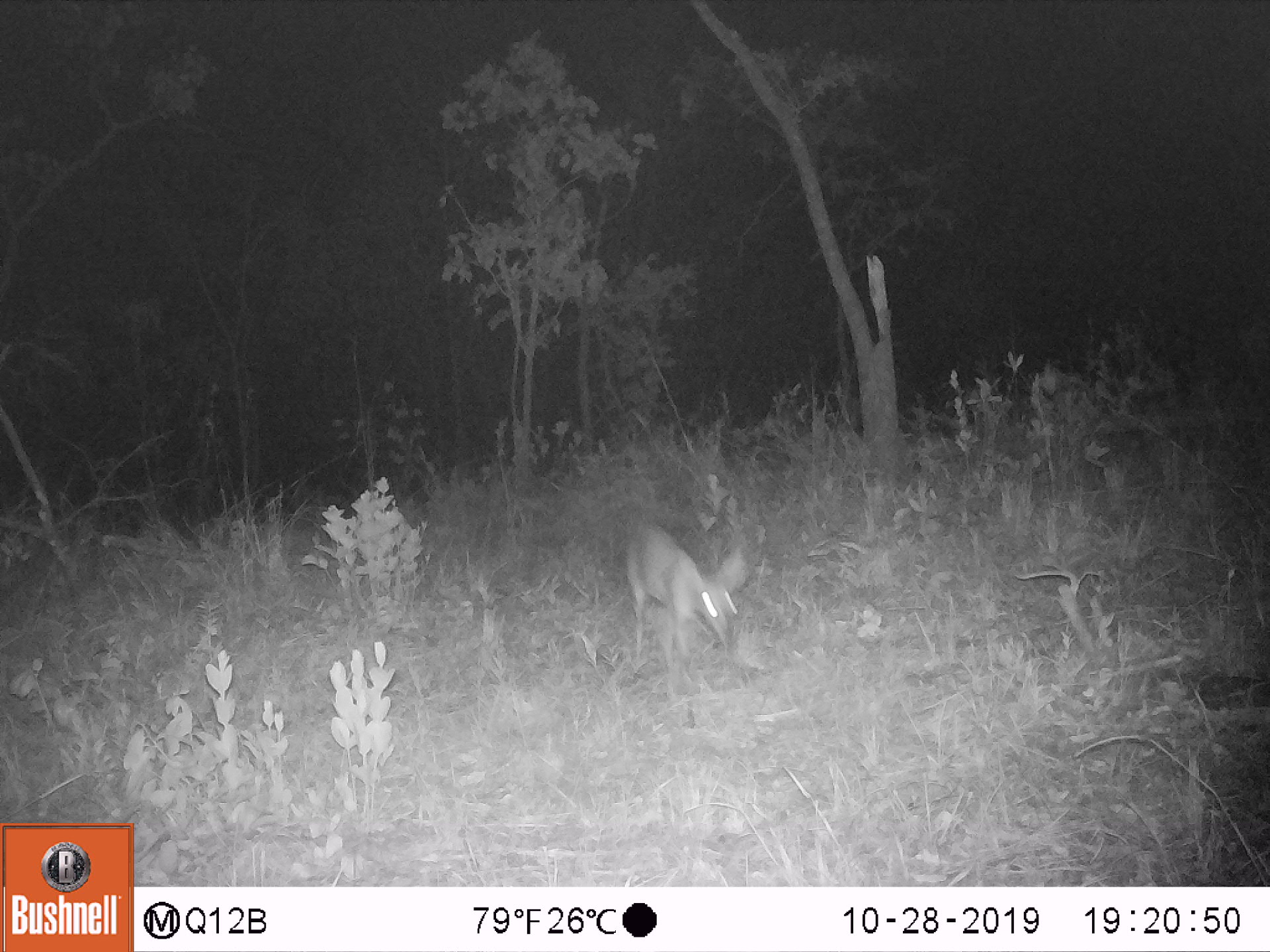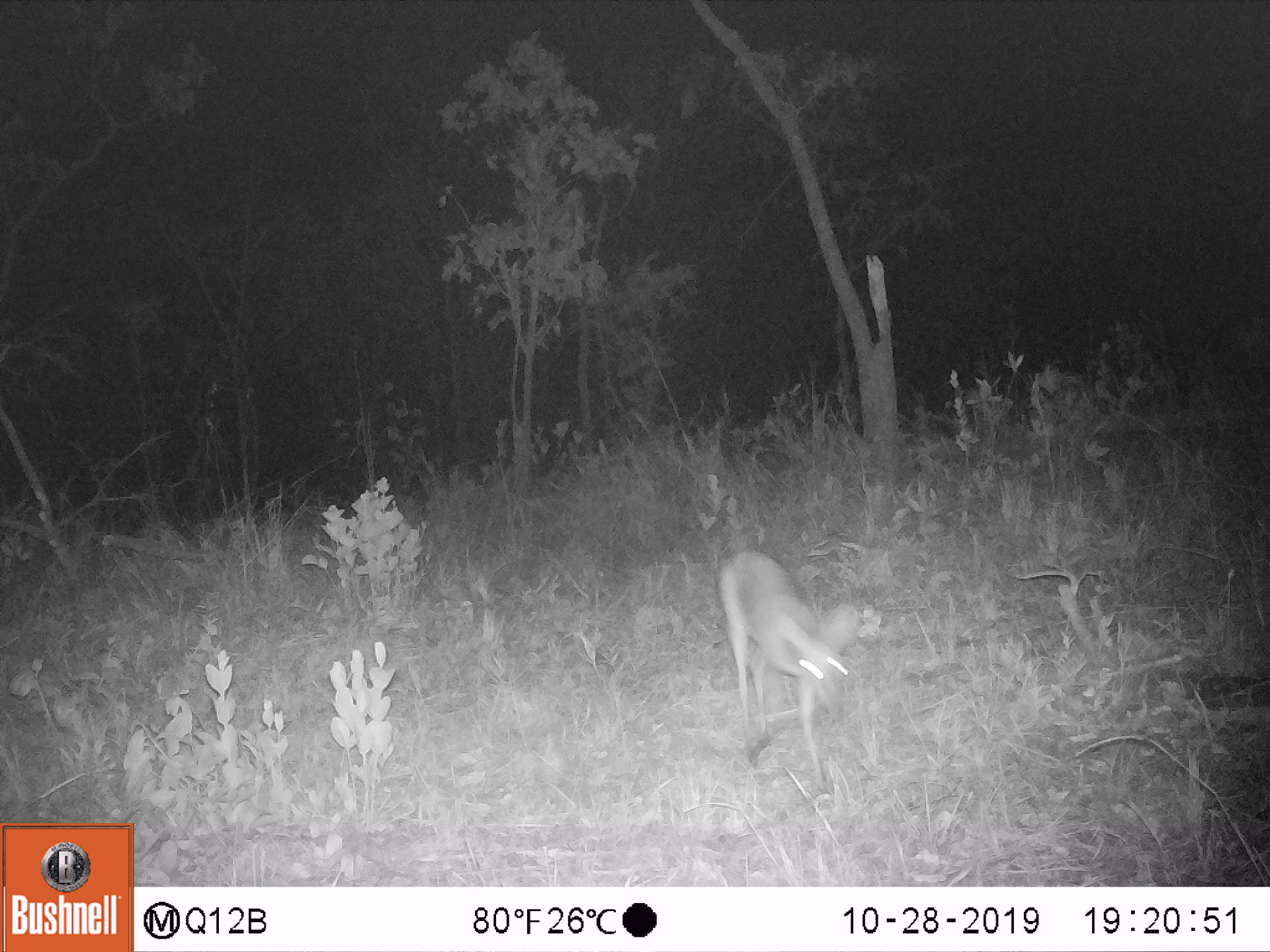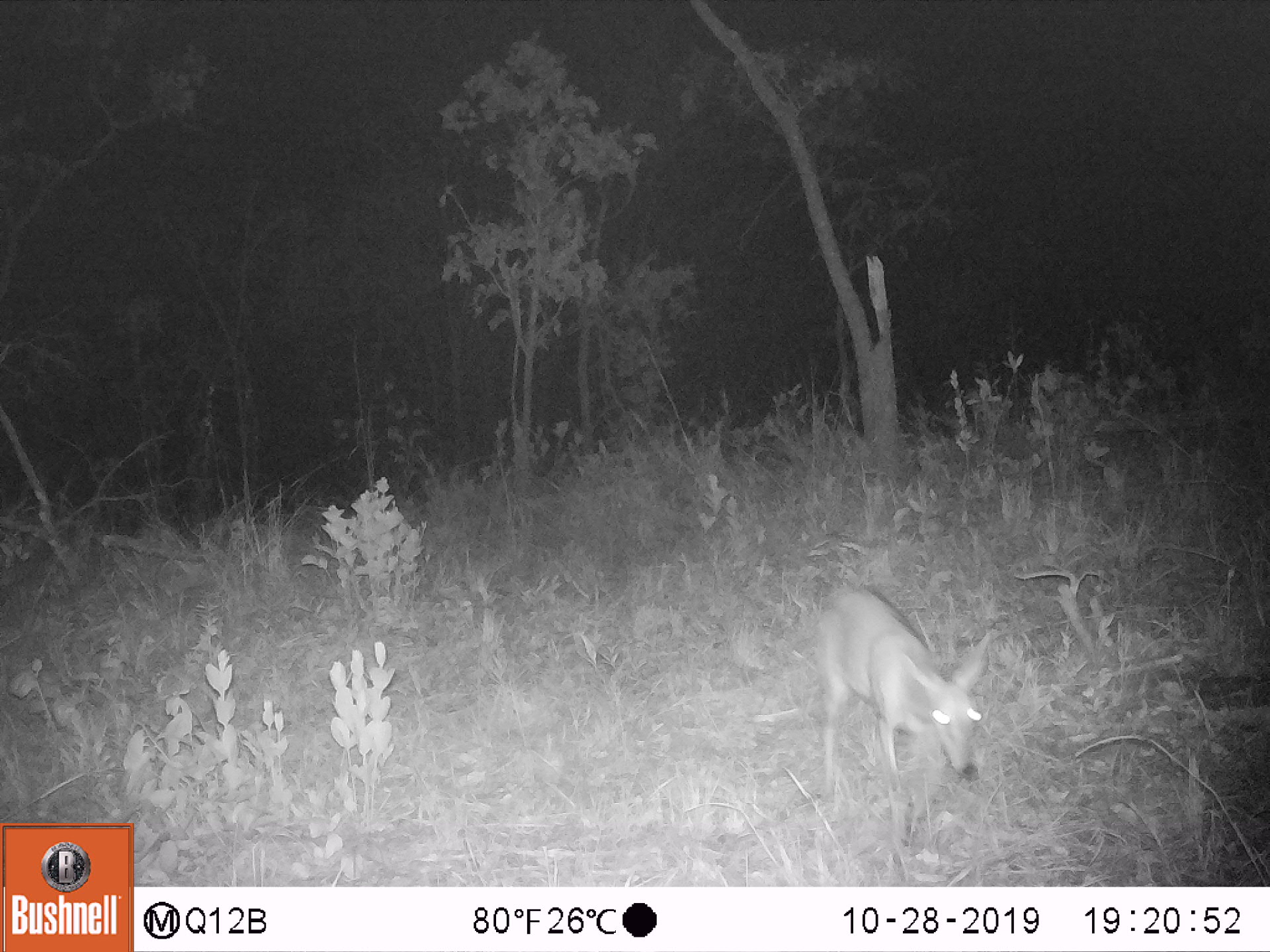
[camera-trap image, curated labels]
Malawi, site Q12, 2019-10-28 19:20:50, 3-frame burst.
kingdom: Animalia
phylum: Chordata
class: Mammalia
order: Artiodactyla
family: Bovidae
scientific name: Antilopinae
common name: small antelope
Small antelope (Antilopinae), count 1.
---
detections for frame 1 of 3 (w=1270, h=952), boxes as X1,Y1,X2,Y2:
small antelope: 603,505,759,710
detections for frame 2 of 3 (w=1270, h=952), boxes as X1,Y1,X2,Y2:
small antelope: 701,532,891,803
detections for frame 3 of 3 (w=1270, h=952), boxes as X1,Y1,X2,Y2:
small antelope: 800,577,1000,839